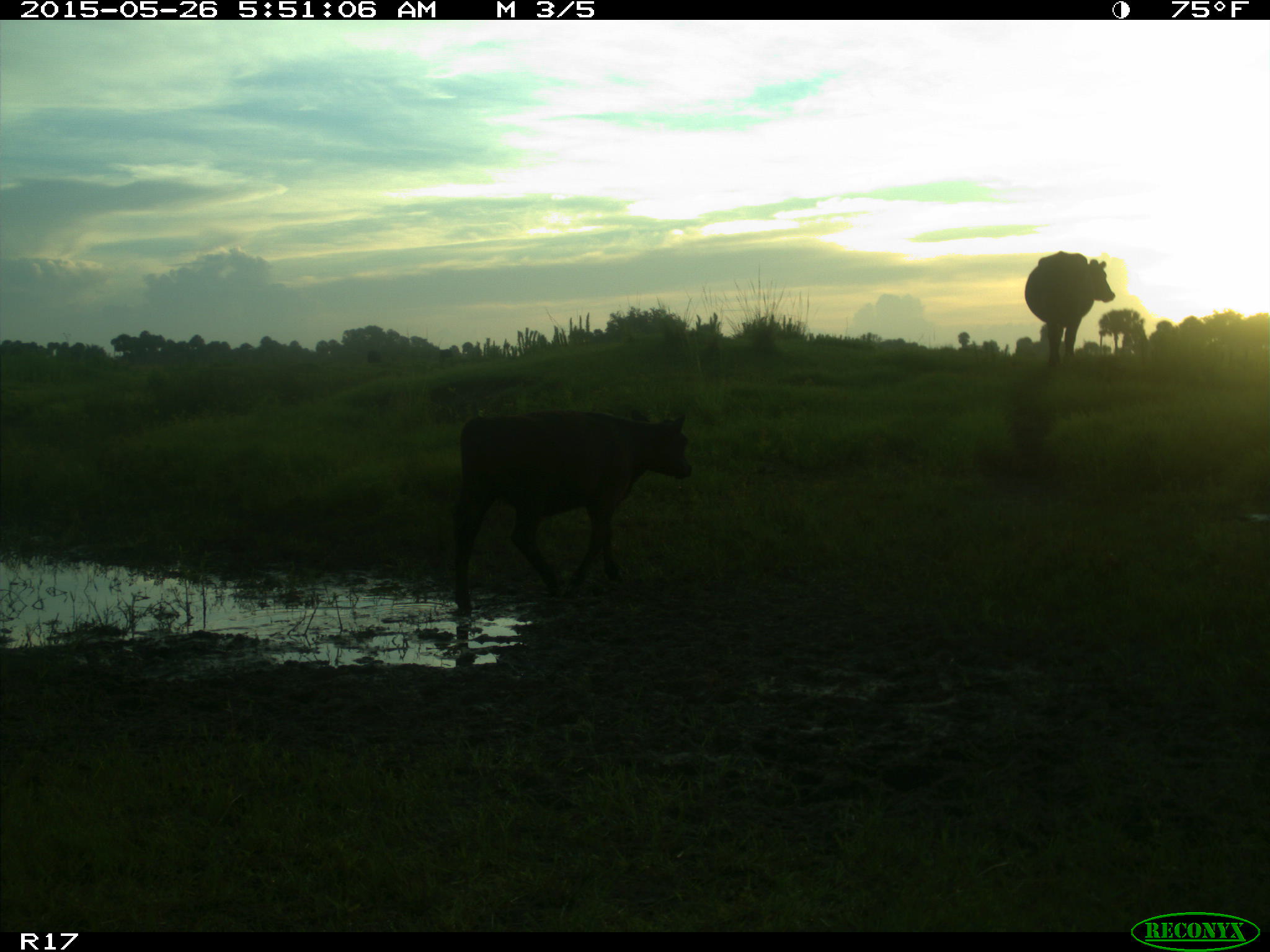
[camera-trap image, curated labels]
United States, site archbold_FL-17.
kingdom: Animalia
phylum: Chordata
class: Mammalia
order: Artiodactyla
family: Bovidae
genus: Bos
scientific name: Bos taurus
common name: domestic cow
Bos taurus (domestic cow).